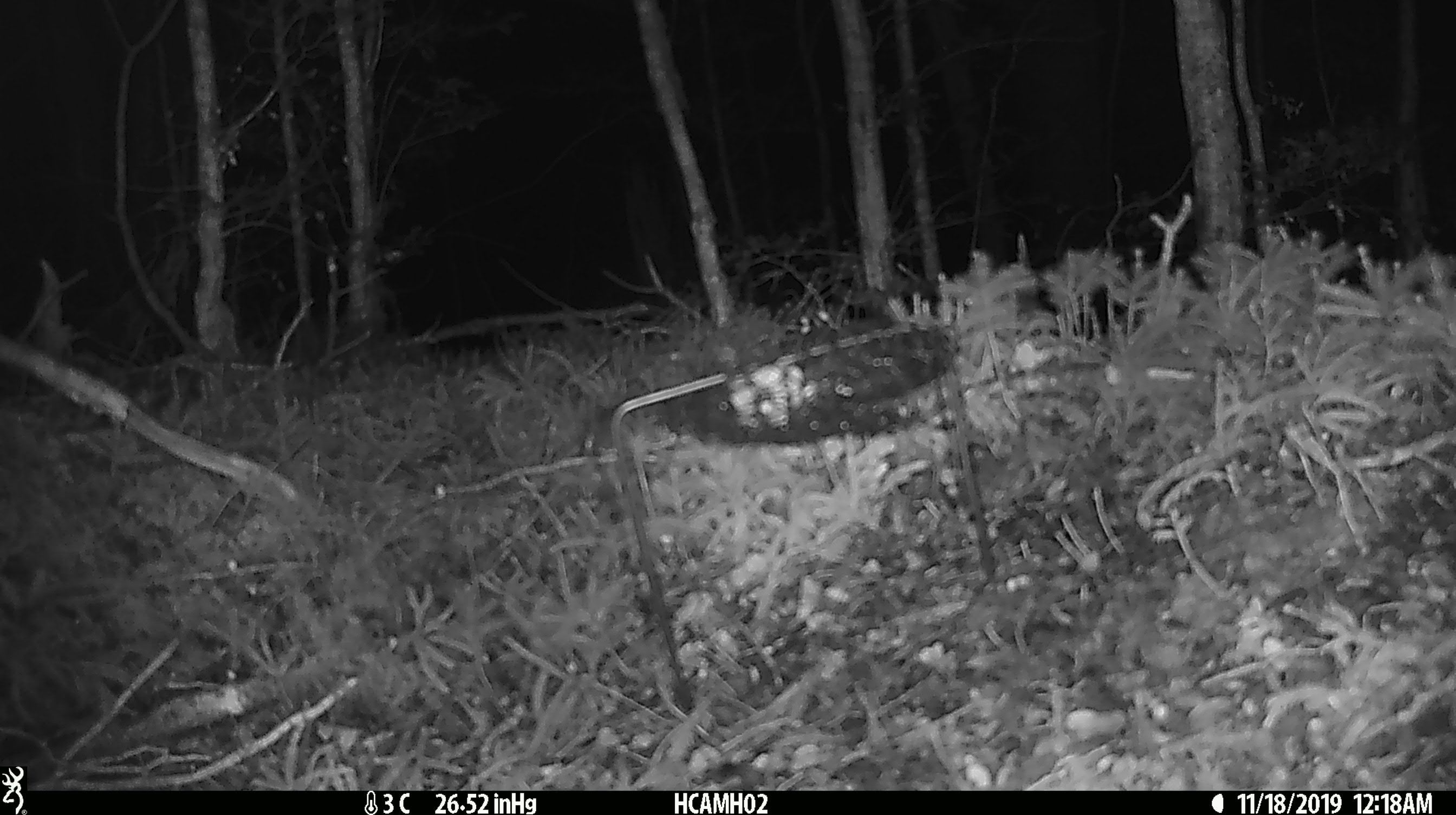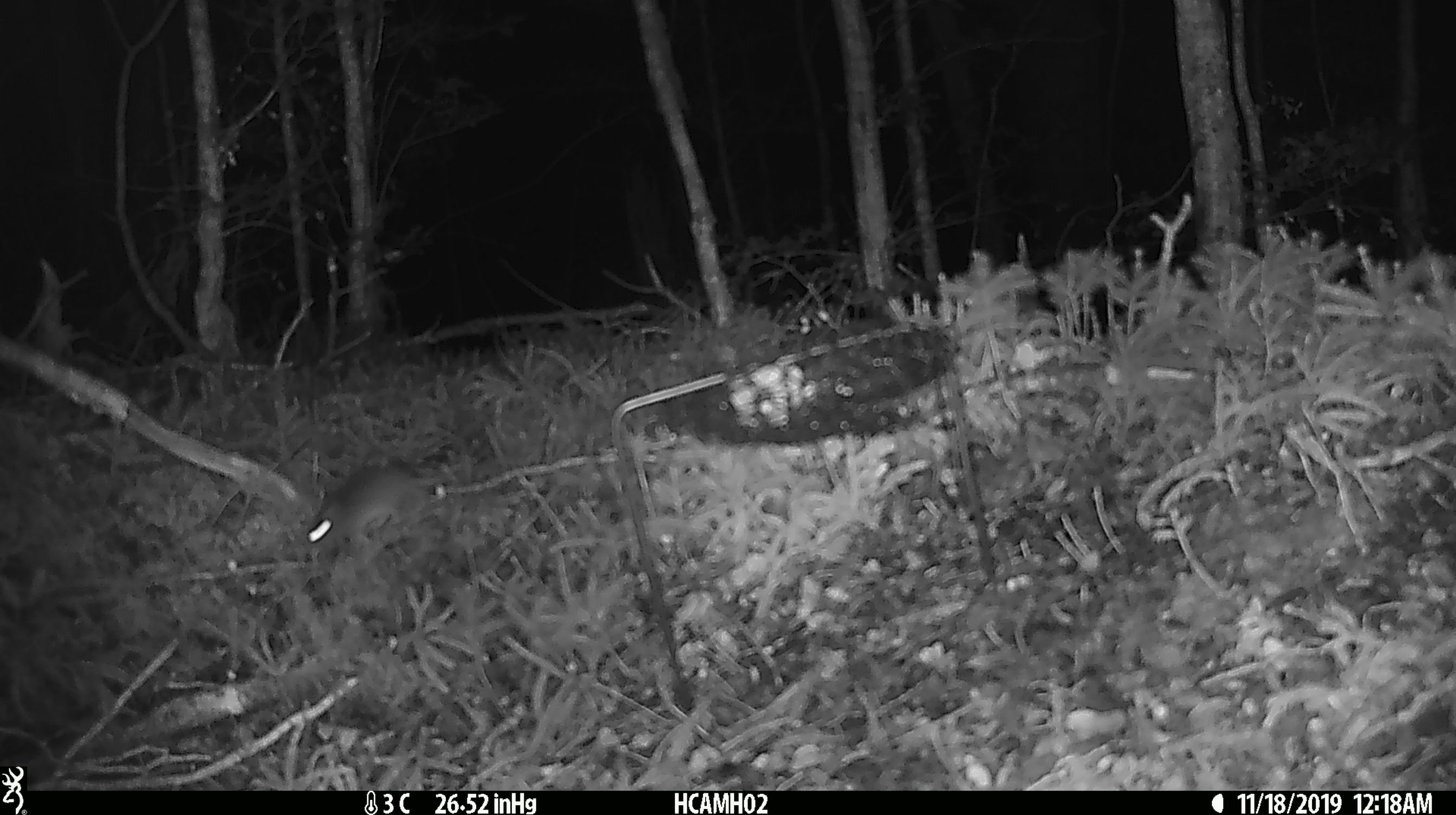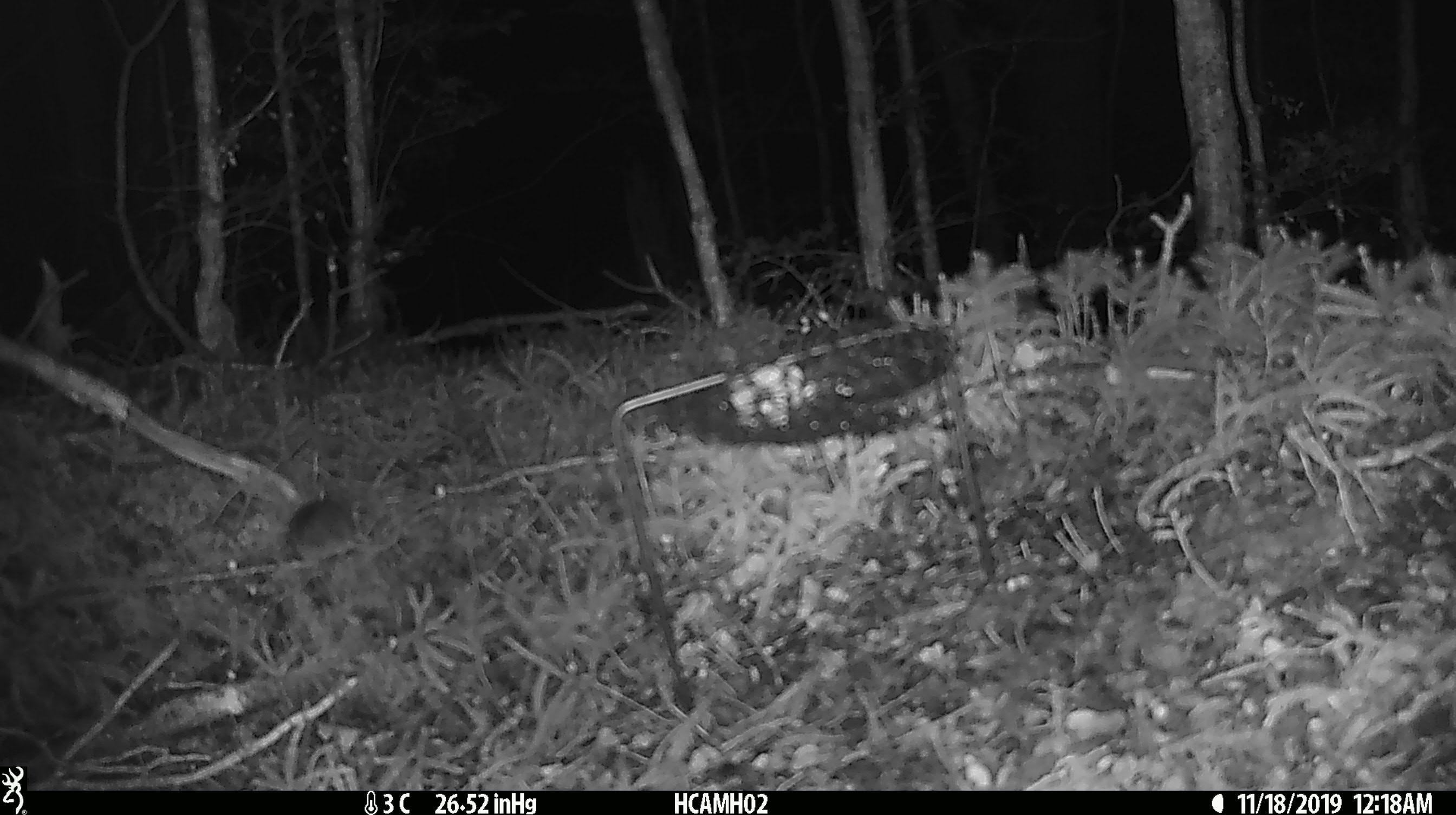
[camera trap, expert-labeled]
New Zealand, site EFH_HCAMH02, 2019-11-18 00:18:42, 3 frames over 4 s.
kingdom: Animalia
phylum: Chordata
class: Mammalia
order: Rodentia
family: Muridae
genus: Mus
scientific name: Mus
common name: mouse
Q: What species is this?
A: Mouse (Mus).